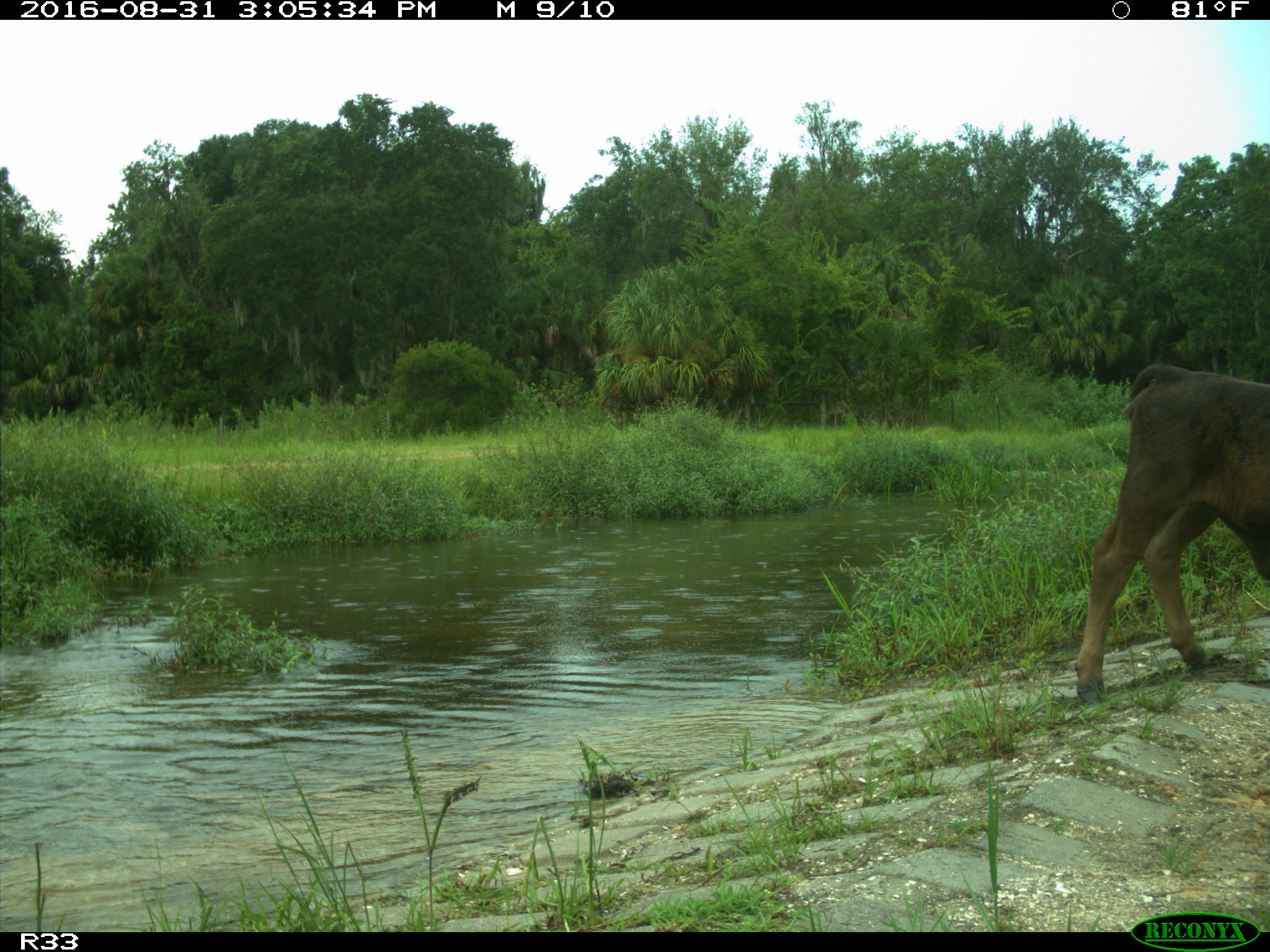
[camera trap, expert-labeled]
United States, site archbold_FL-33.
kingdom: Animalia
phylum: Chordata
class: Mammalia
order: Artiodactyla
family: Bovidae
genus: Bos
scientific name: Bos taurus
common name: domestic cow